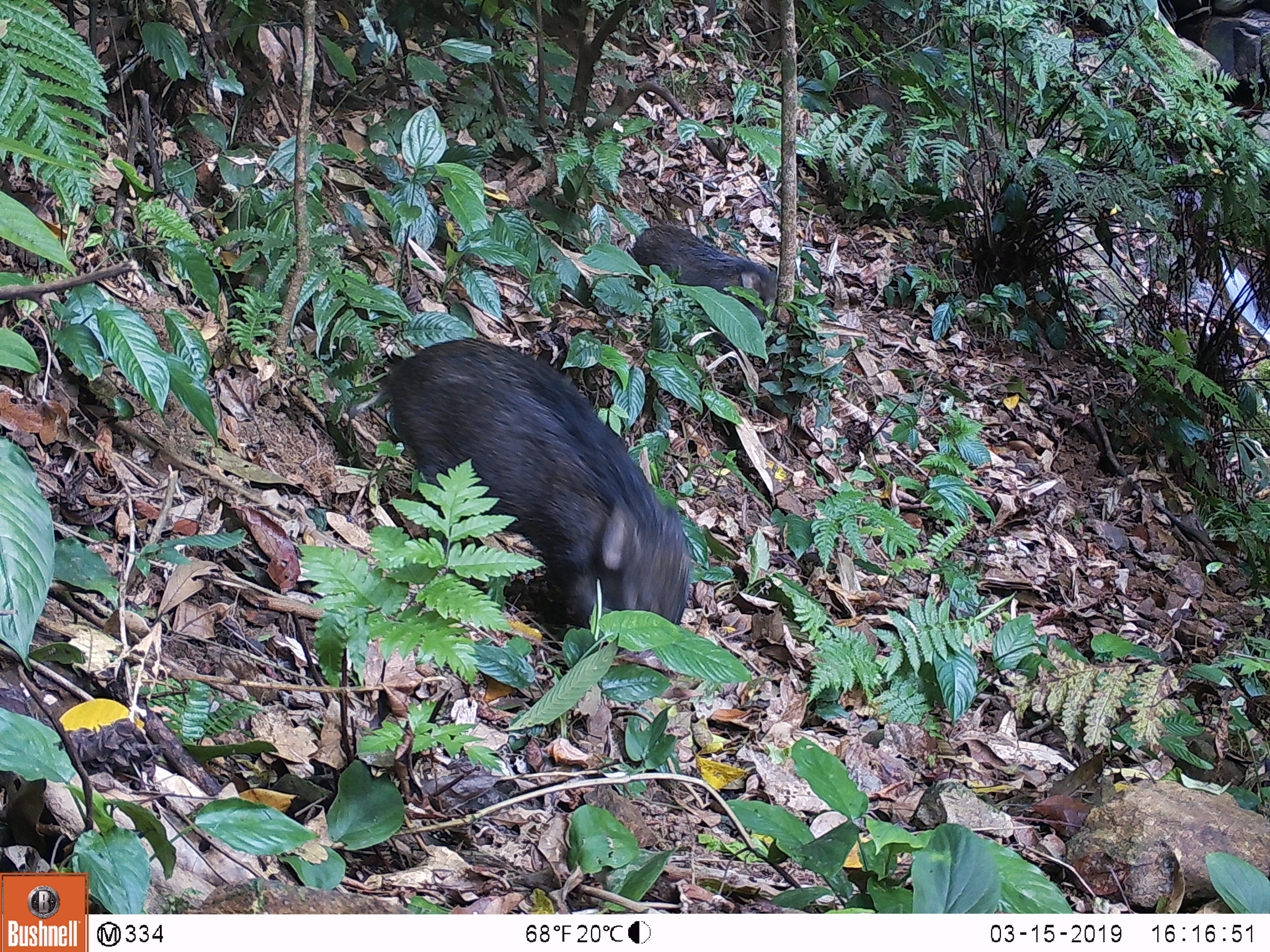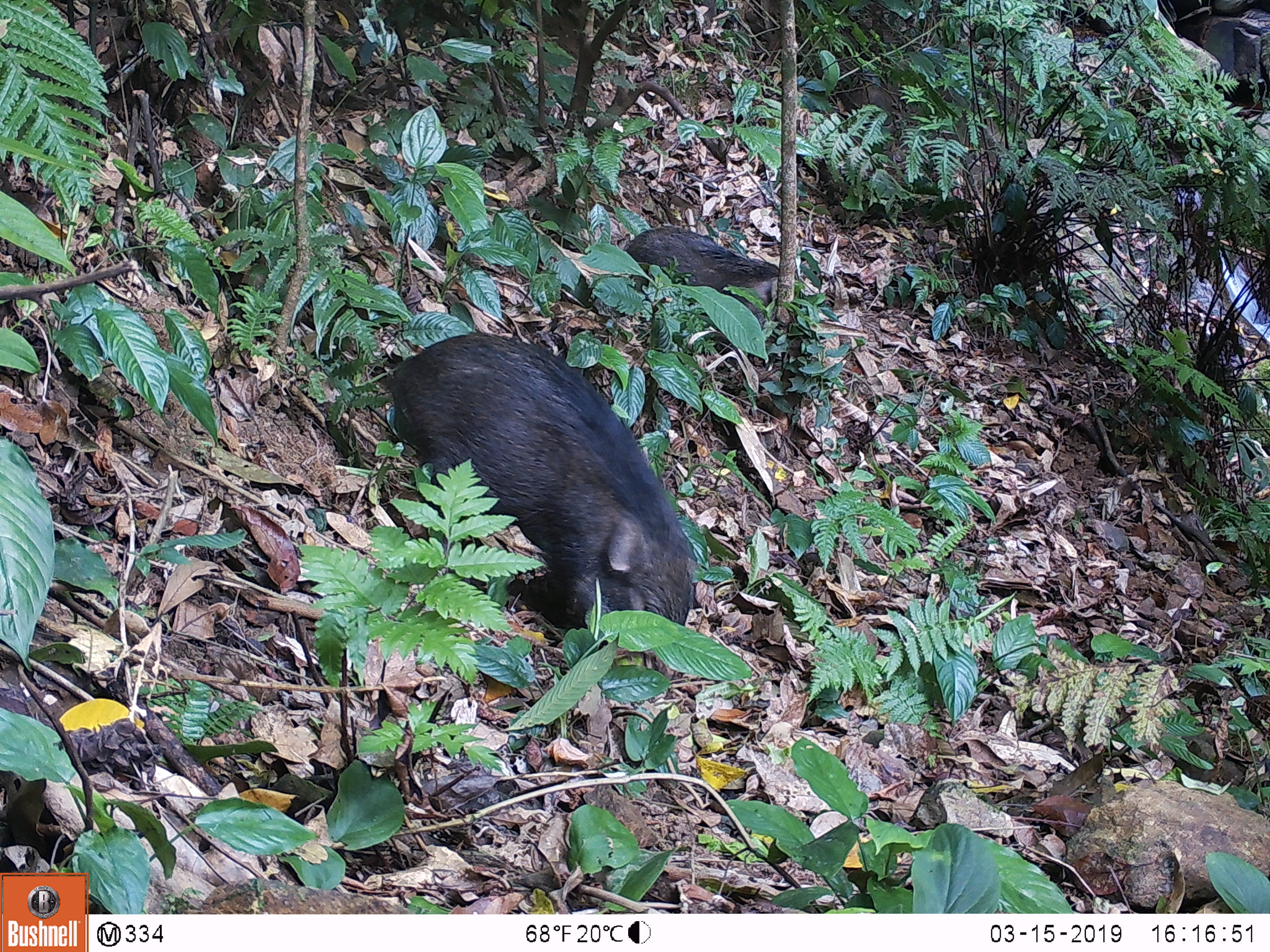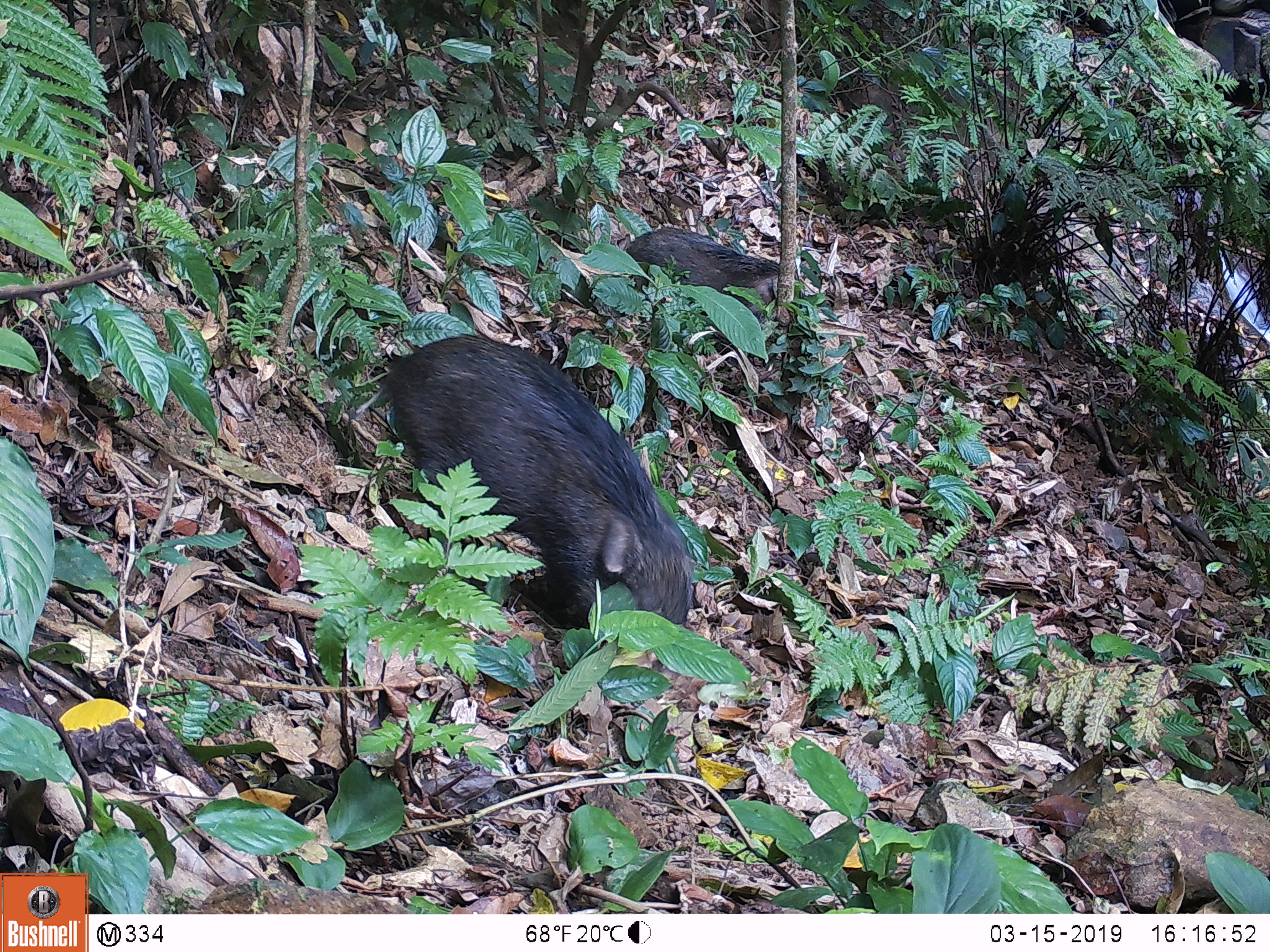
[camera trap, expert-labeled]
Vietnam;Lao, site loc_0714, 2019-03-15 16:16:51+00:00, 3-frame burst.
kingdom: Animalia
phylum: Chordata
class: Mammalia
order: Artiodactyla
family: Suidae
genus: Sus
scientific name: Sus scrofa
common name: eurasian wild pig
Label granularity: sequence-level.